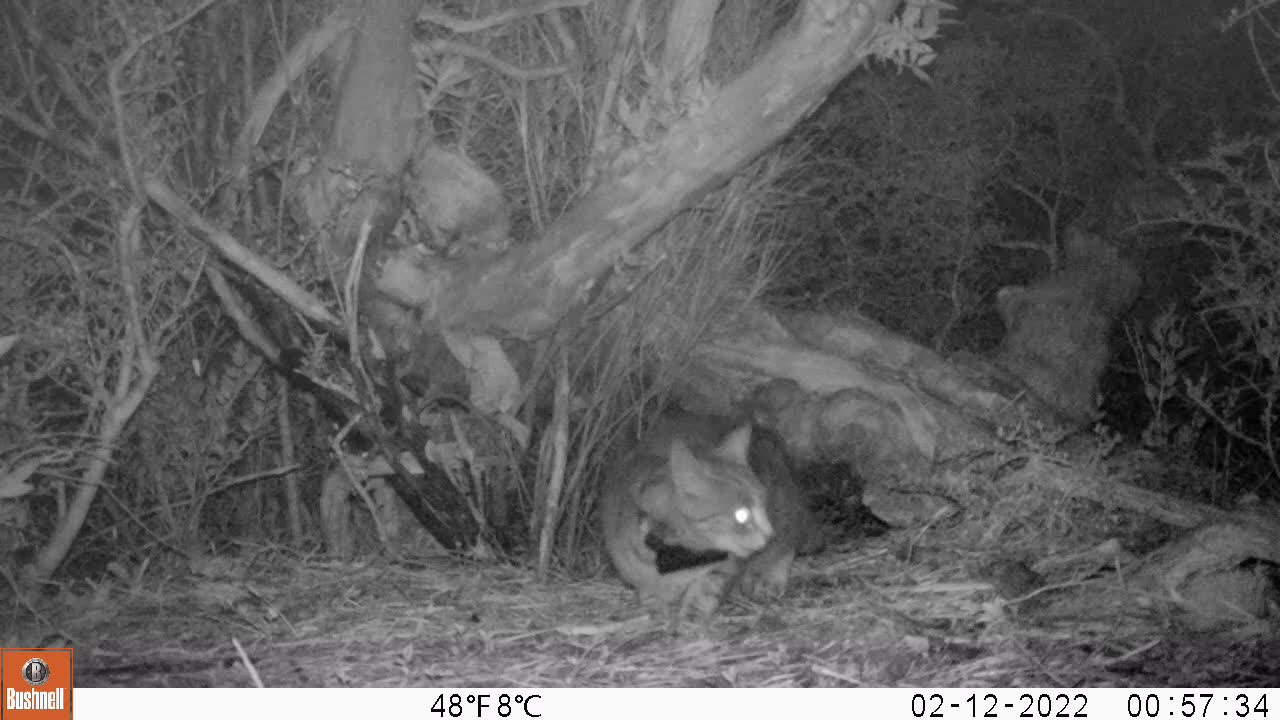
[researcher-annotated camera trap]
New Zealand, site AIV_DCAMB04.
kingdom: Animalia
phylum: Chordata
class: Mammalia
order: Carnivora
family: Felidae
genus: Felis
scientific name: Felis catus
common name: domestic cat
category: cat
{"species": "cat (domestic cat) (Felis catus)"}